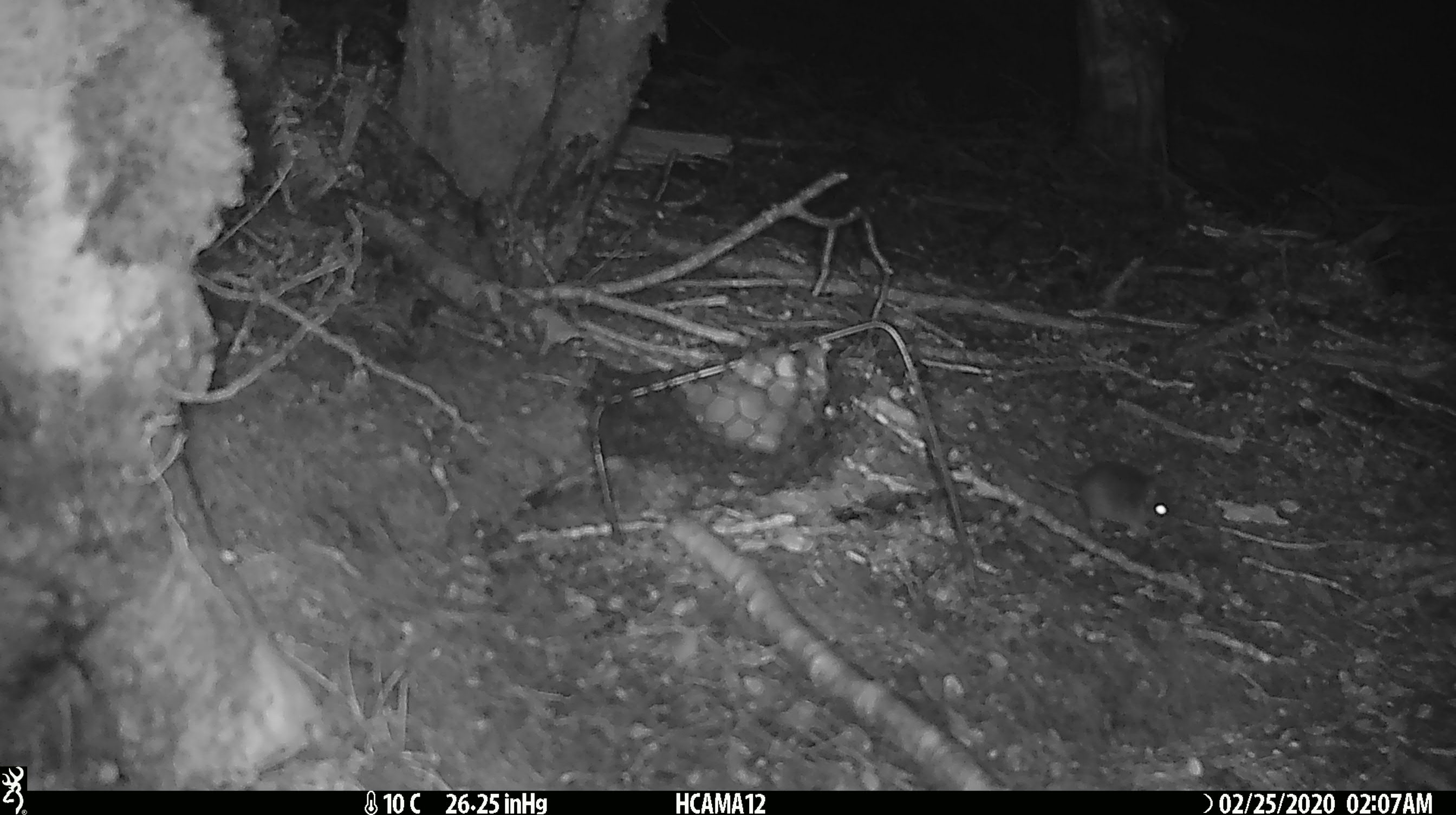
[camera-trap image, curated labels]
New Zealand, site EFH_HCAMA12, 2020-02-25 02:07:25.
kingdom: Animalia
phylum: Chordata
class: Mammalia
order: Rodentia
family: Muridae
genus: Mus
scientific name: Mus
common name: mouse